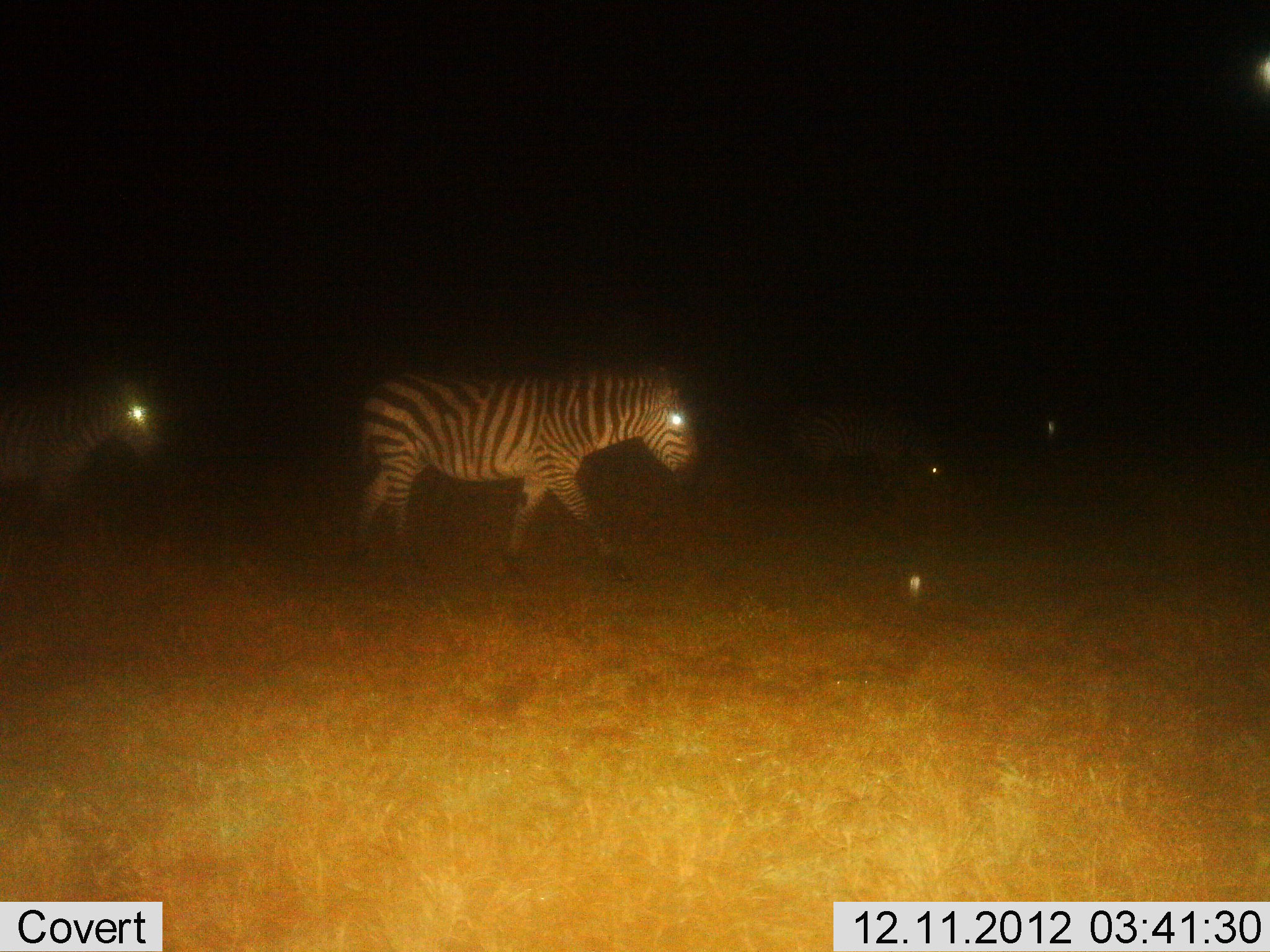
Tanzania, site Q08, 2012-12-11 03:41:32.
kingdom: Animalia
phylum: Chordata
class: Mammalia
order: Perissodactyla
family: Equidae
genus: Equus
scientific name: Equus quagga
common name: plains zebra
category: zebra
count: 3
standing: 15%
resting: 0%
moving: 91%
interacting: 3%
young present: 0%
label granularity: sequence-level